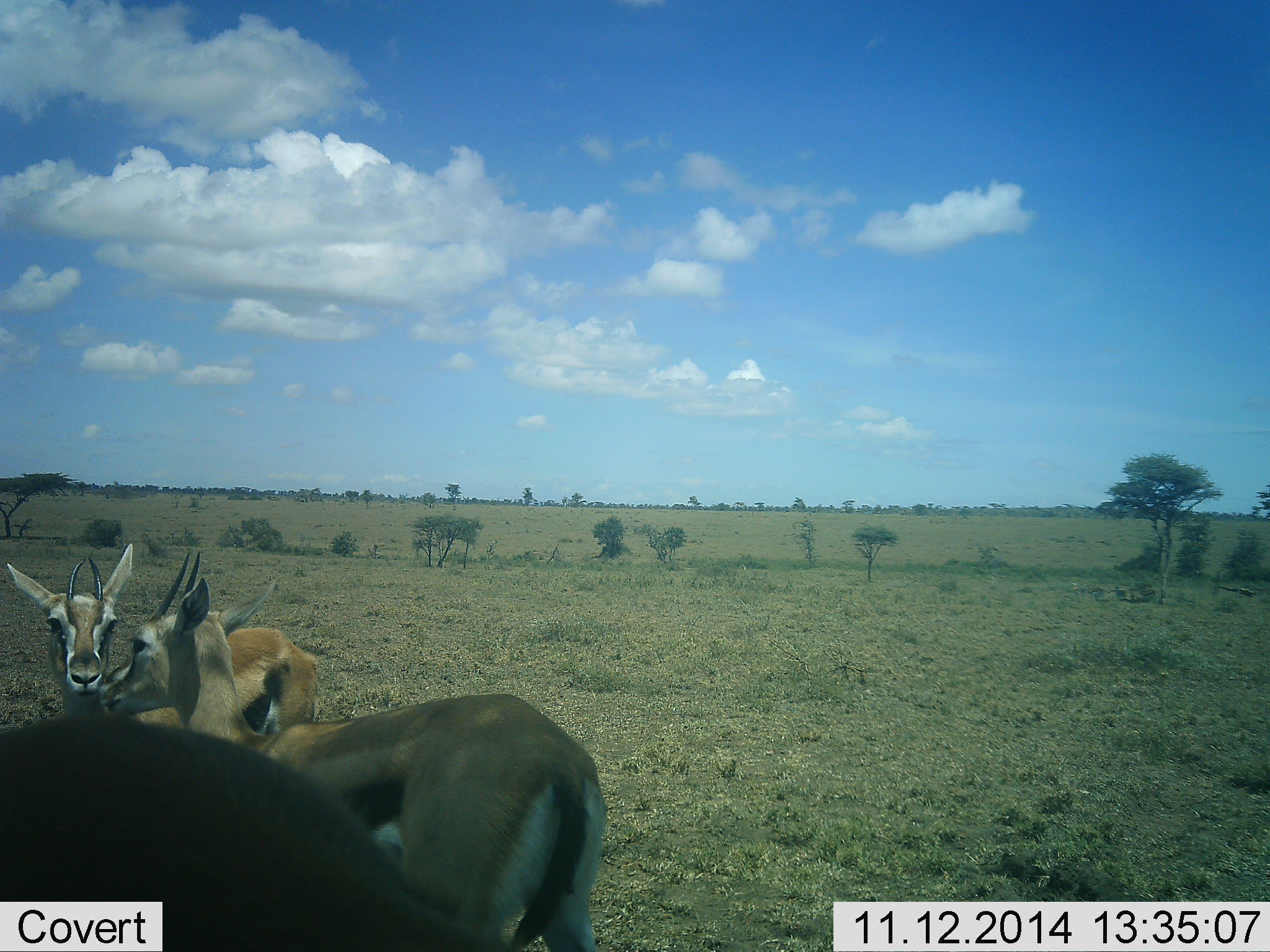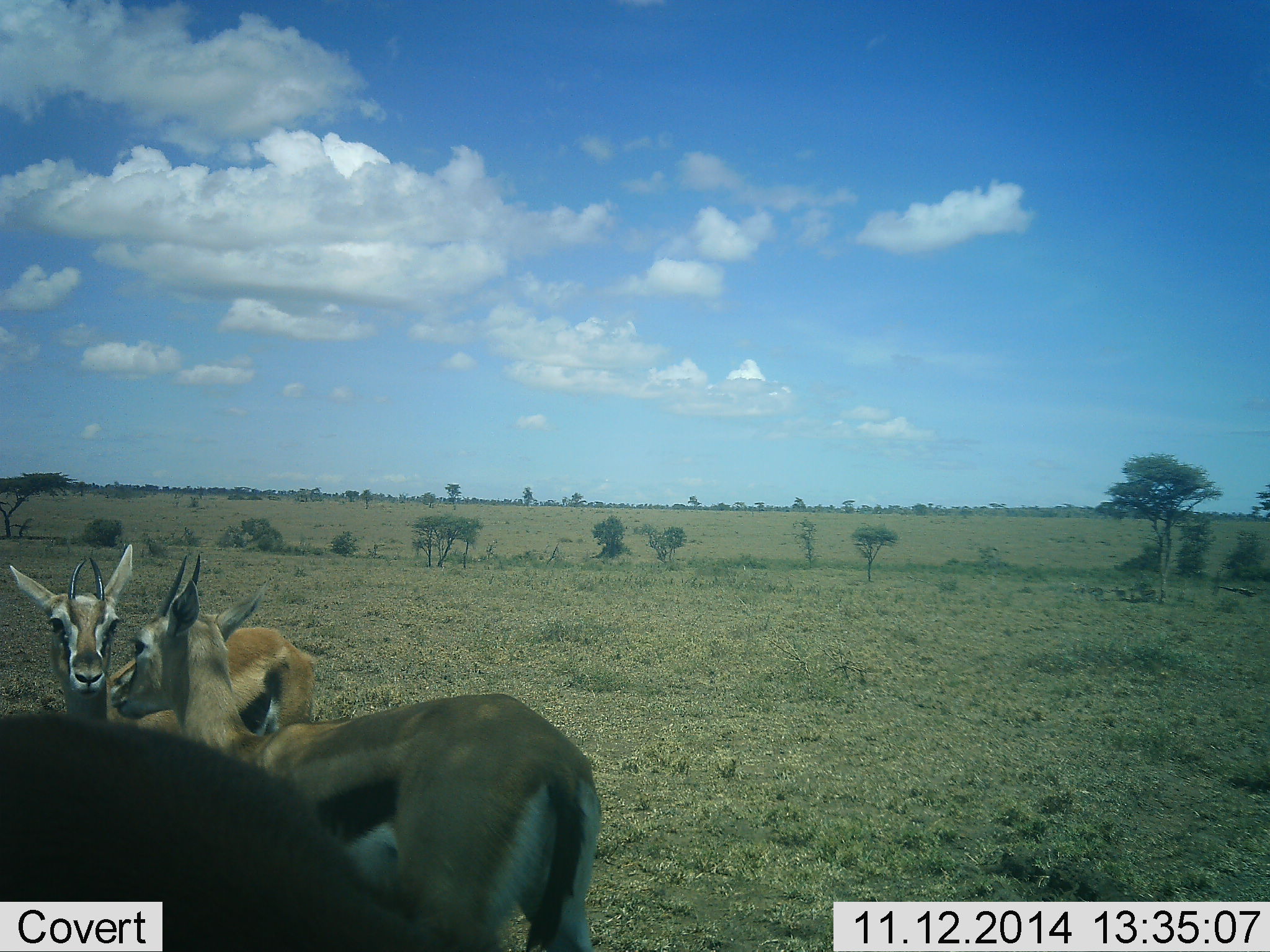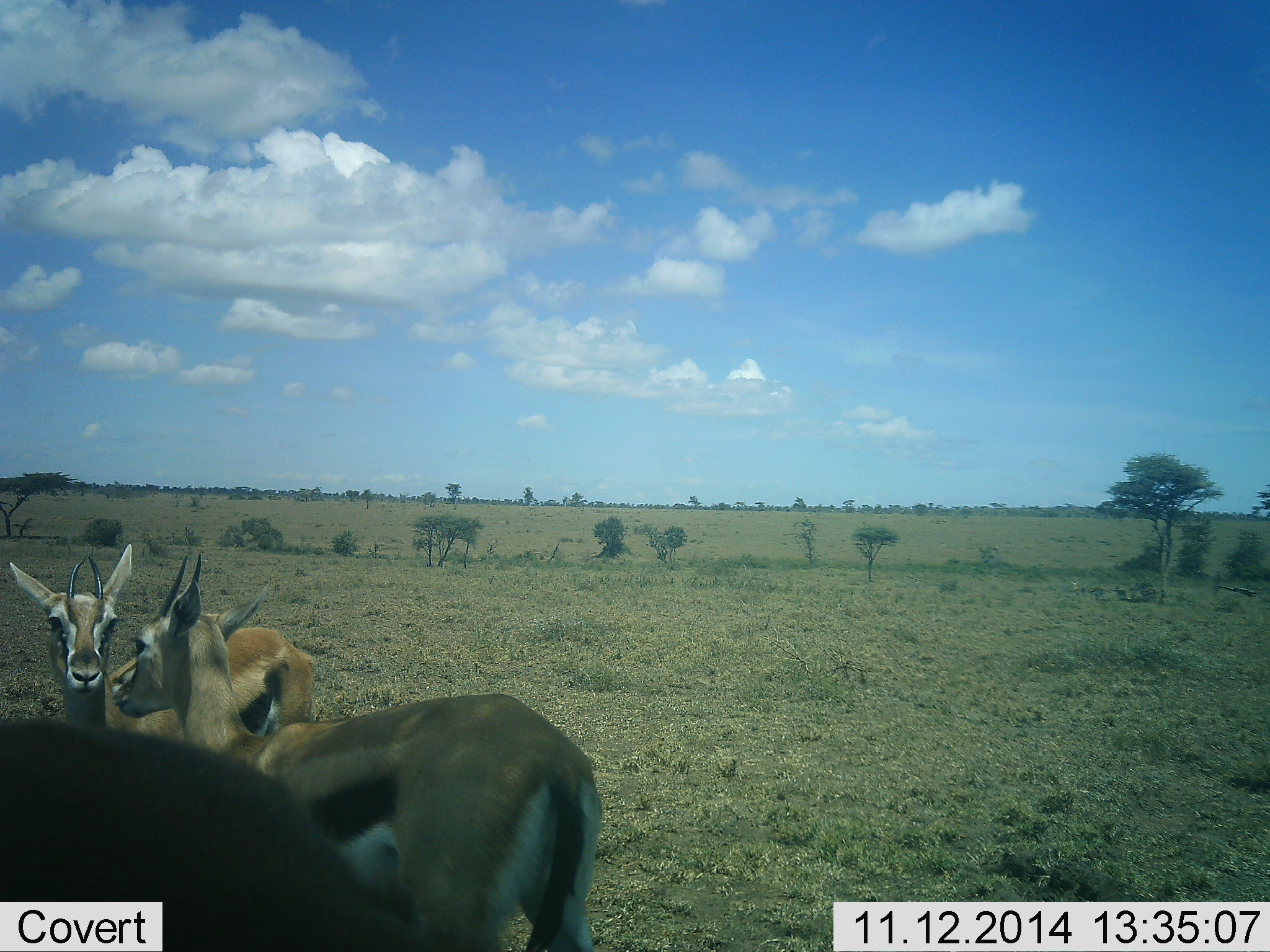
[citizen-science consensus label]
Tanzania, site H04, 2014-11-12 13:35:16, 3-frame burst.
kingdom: Animalia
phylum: Chordata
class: Mammalia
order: Artiodactyla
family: Bovidae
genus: Eudorcas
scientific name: Eudorcas thomsonii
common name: thomson's gazelle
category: gazellethomsons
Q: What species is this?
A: Gazellethomsons (thomson's gazelle) (Eudorcas thomsonii).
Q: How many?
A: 3.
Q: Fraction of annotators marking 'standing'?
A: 90%.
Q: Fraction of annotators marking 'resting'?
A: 0%.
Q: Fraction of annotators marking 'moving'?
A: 0%.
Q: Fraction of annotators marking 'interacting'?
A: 50%.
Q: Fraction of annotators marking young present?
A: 0%.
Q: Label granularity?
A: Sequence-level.